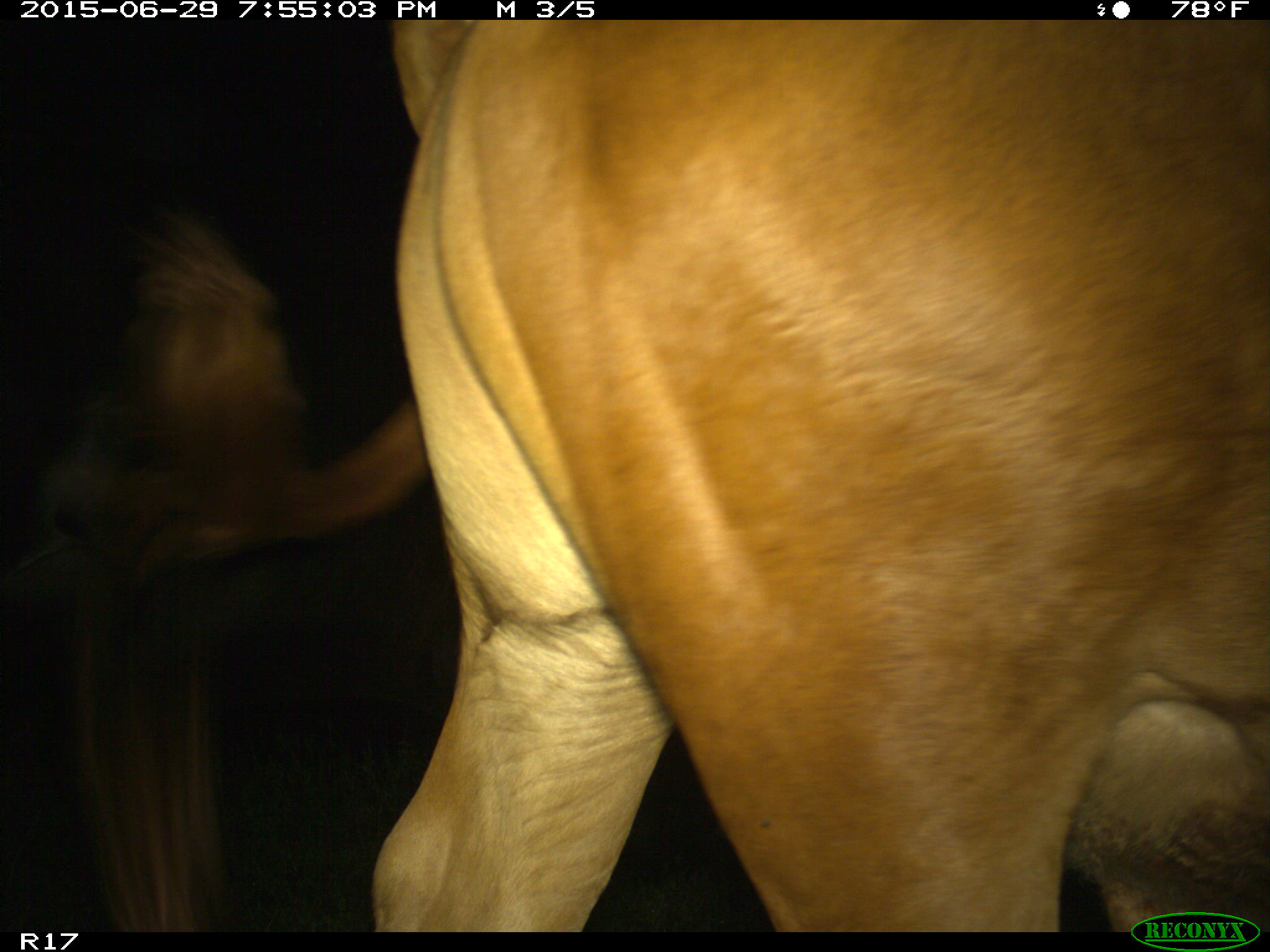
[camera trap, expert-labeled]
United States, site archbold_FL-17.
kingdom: Animalia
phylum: Chordata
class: Mammalia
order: Artiodactyla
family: Bovidae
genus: Bos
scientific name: Bos taurus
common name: domestic cow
Bos taurus (domestic cow).